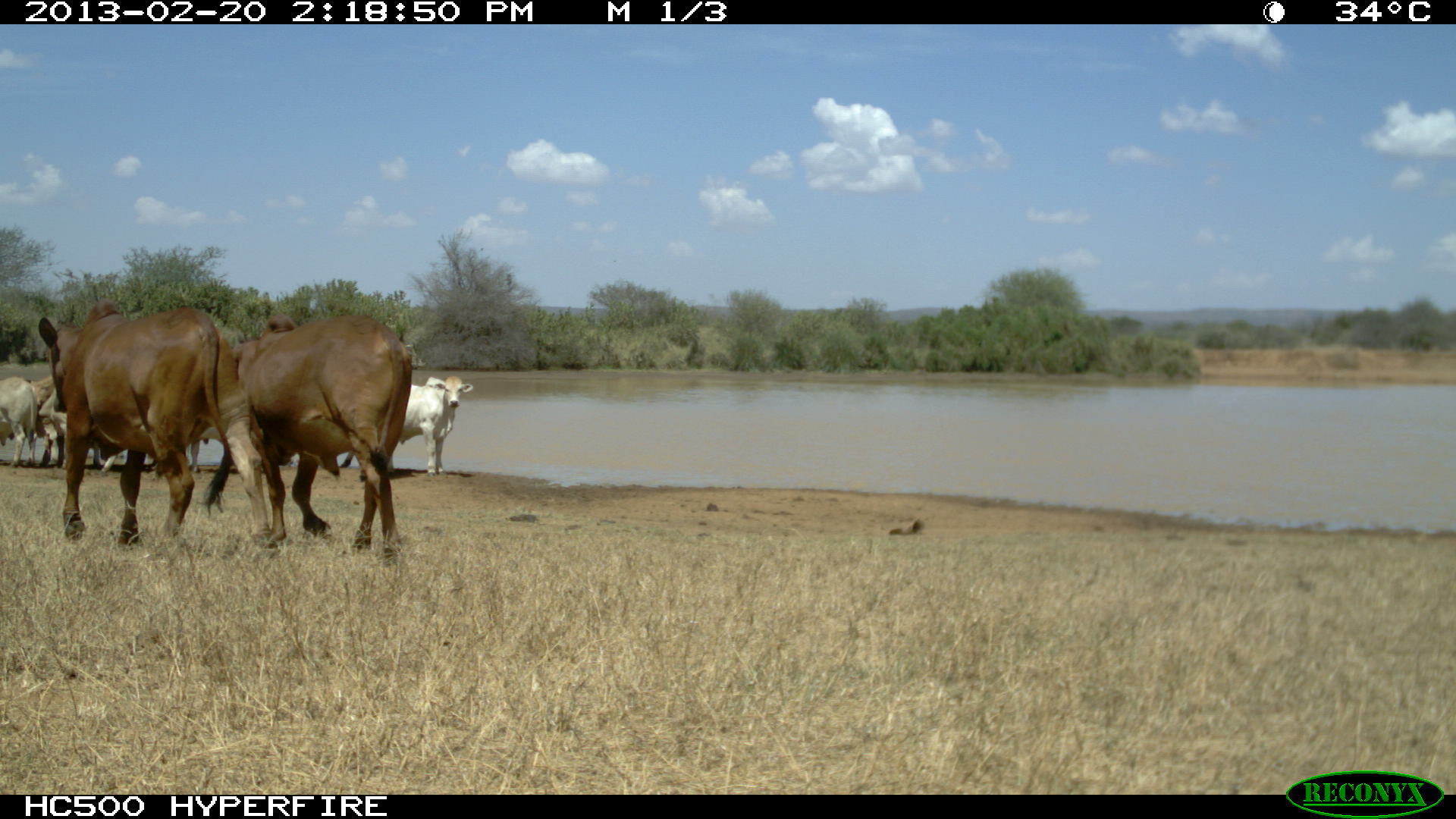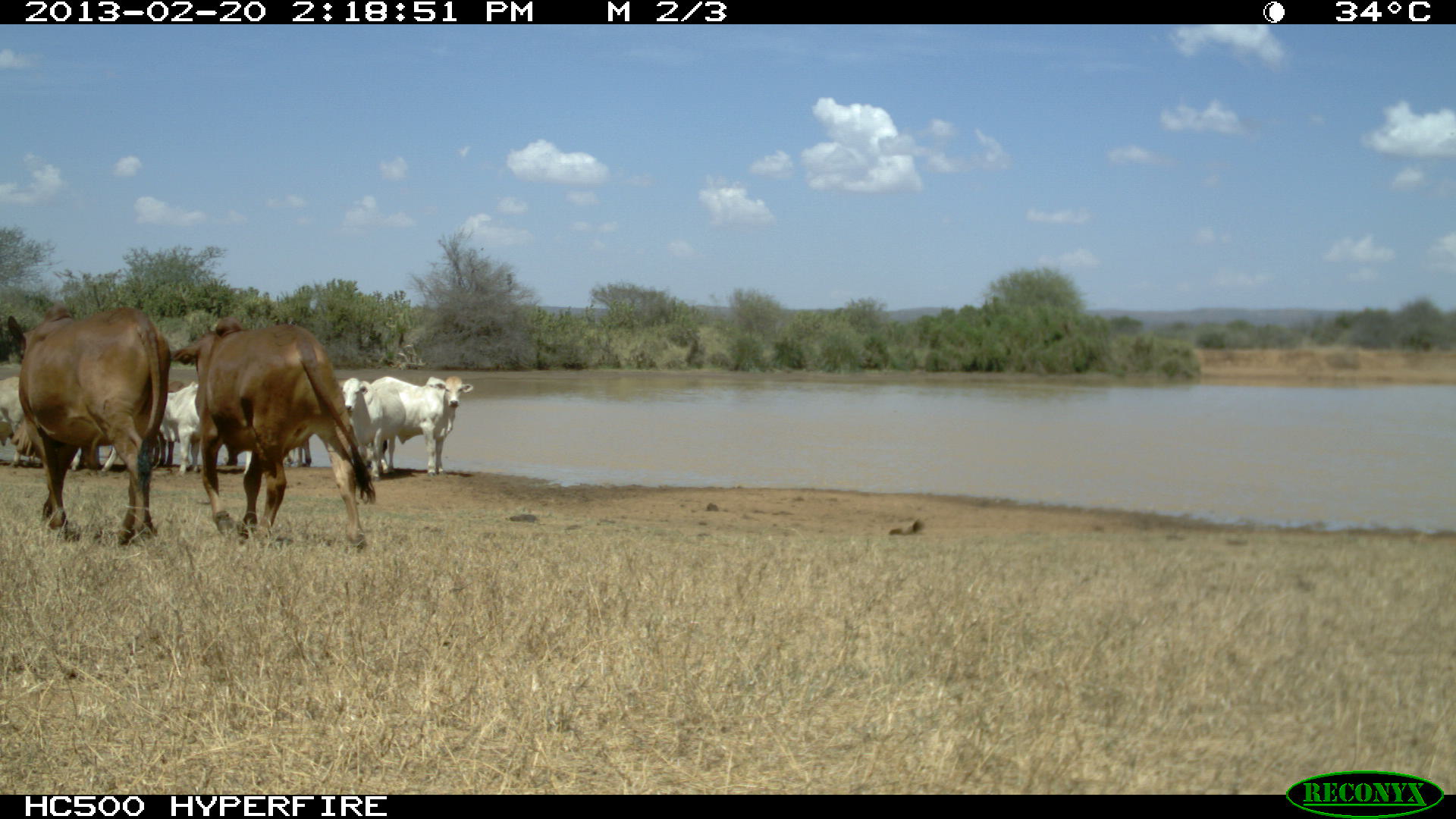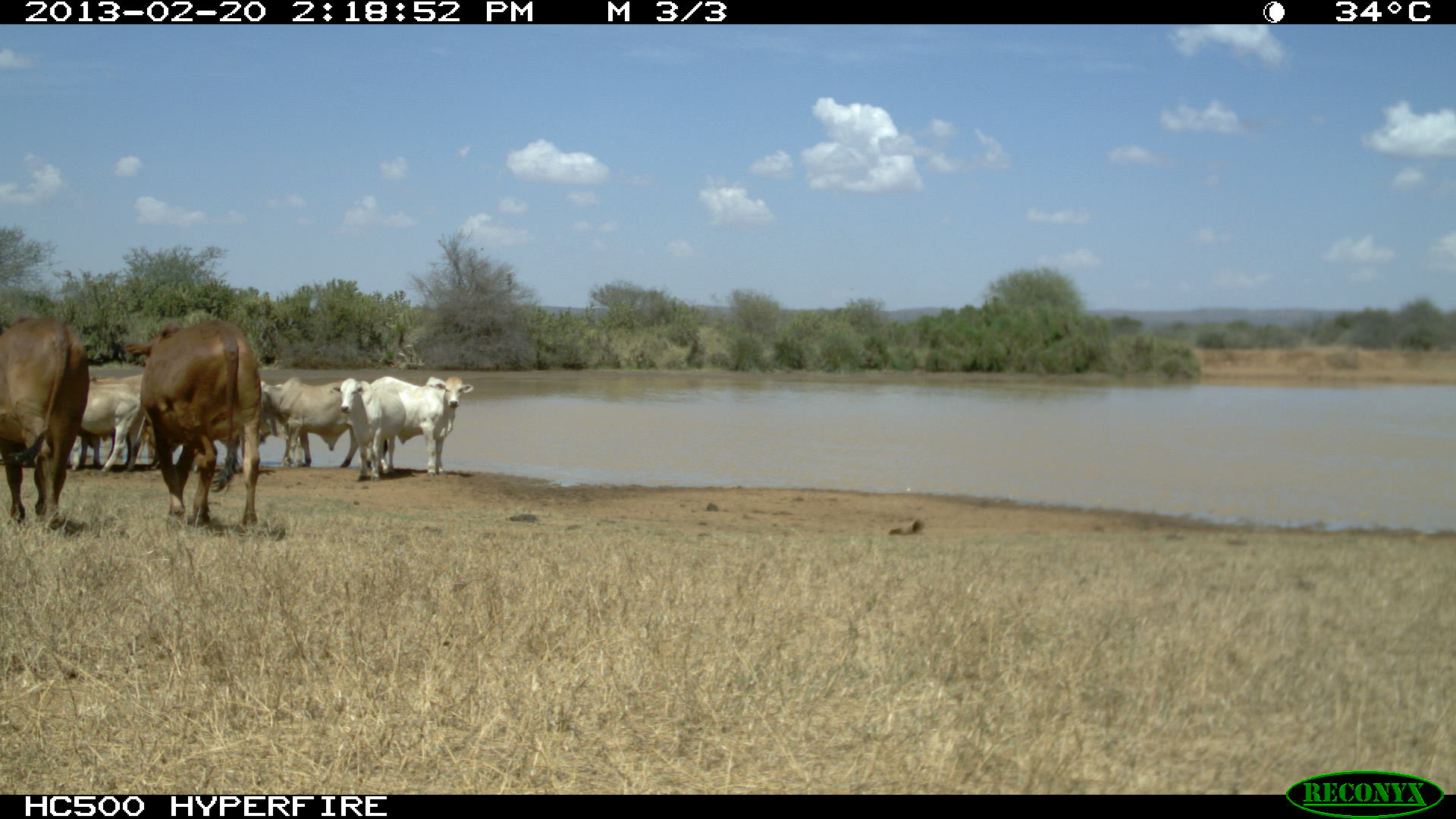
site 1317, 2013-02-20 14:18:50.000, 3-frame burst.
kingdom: Animalia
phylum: Chordata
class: Mammalia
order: Artiodactyla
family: Bovidae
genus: Bos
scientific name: Bos taurus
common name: domestic cattle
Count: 11.